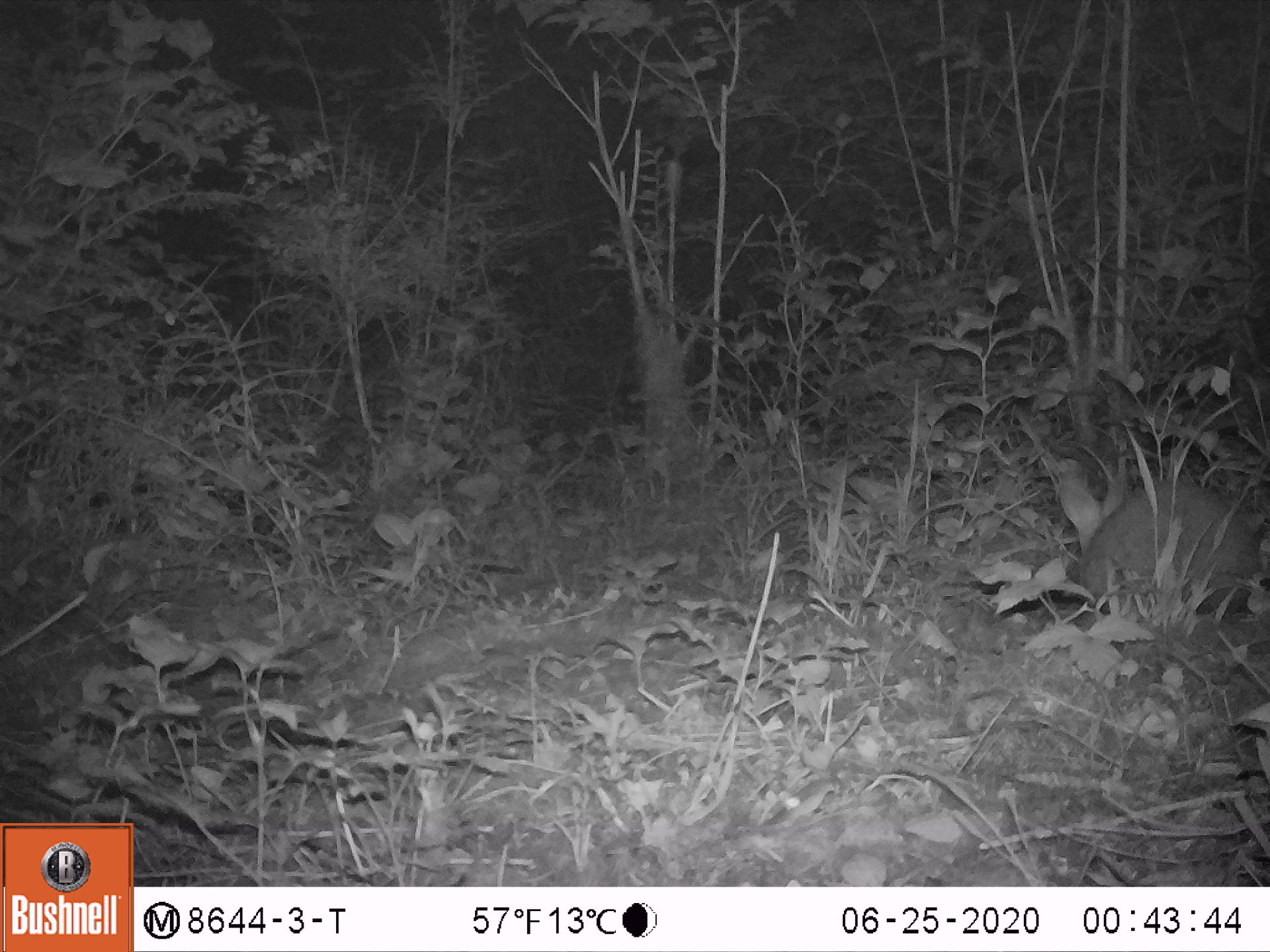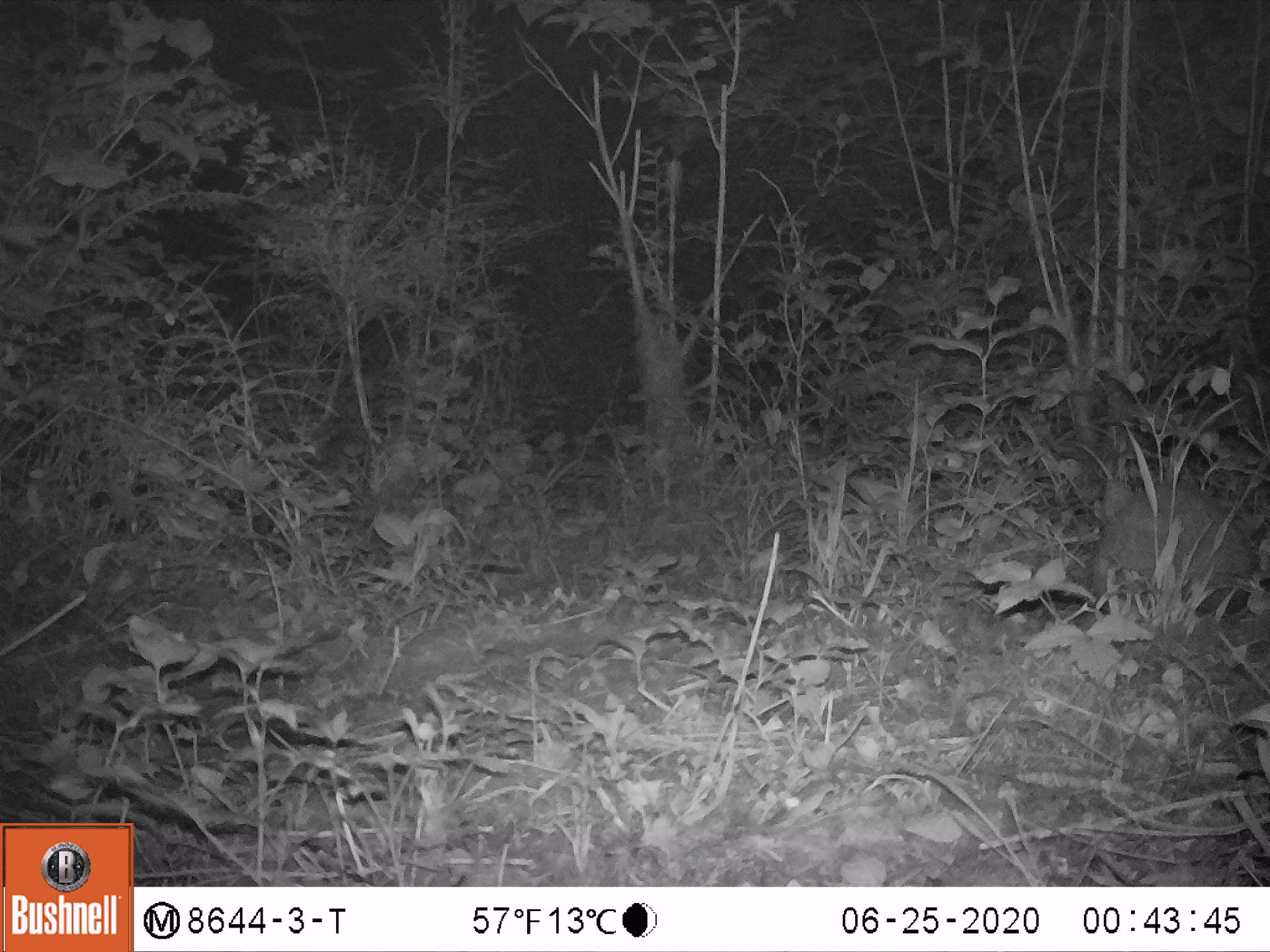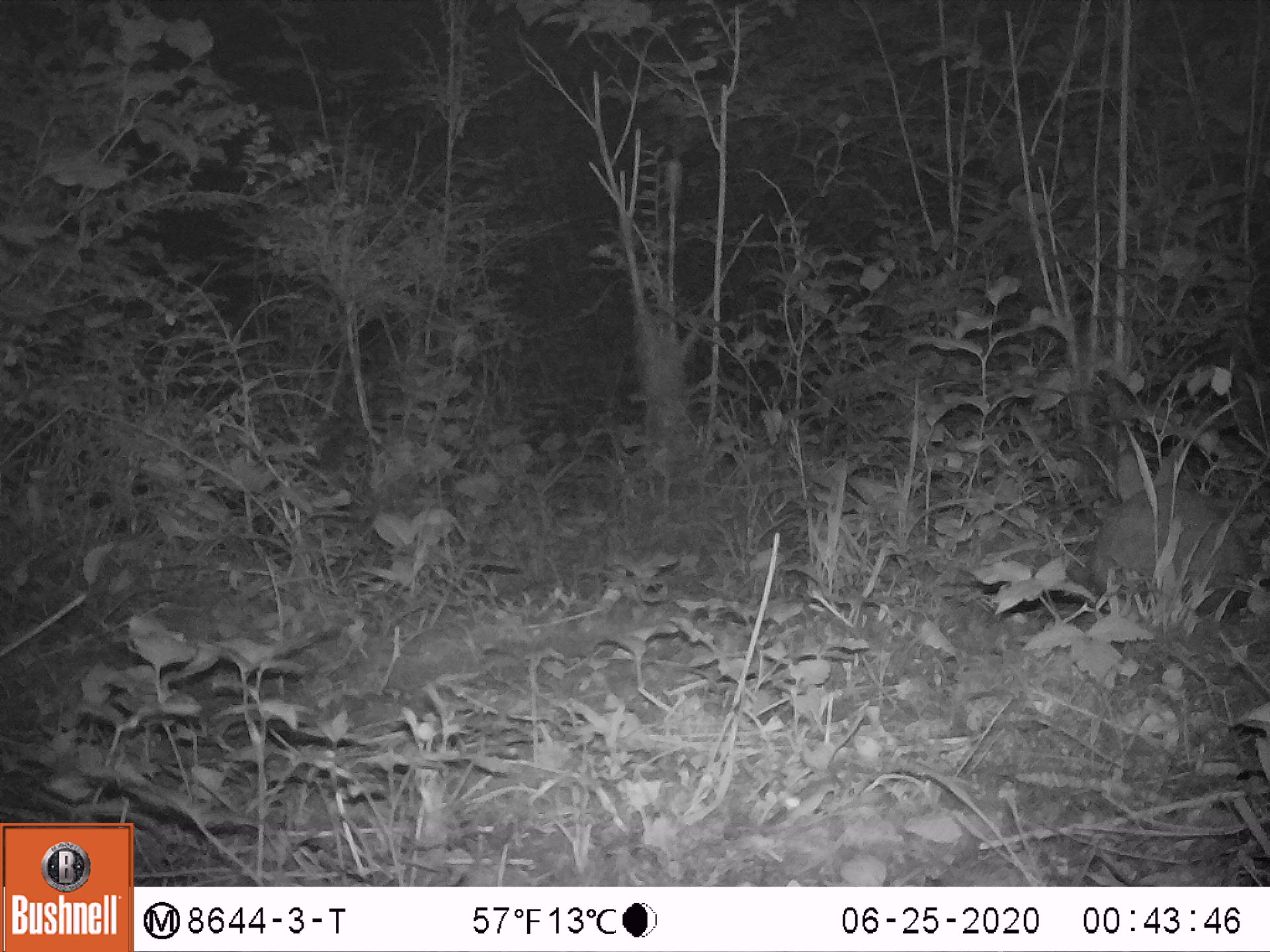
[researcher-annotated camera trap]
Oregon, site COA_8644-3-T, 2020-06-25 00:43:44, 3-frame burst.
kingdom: Animalia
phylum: Chordata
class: Mammalia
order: Lagomorpha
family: Leporidae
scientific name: Leporidae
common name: hares and rabbits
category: leporidae family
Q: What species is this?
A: Leporidae family (hares and rabbits) (Leporidae).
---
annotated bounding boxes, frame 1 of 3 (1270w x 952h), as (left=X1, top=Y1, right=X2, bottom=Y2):
leporidae family: (left=1038, top=421, right=1267, bottom=639)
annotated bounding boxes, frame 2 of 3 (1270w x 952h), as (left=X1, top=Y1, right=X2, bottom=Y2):
leporidae family: (left=1072, top=438, right=1265, bottom=635)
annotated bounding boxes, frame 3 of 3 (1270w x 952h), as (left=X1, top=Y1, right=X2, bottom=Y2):
leporidae family: (left=1076, top=435, right=1265, bottom=627)